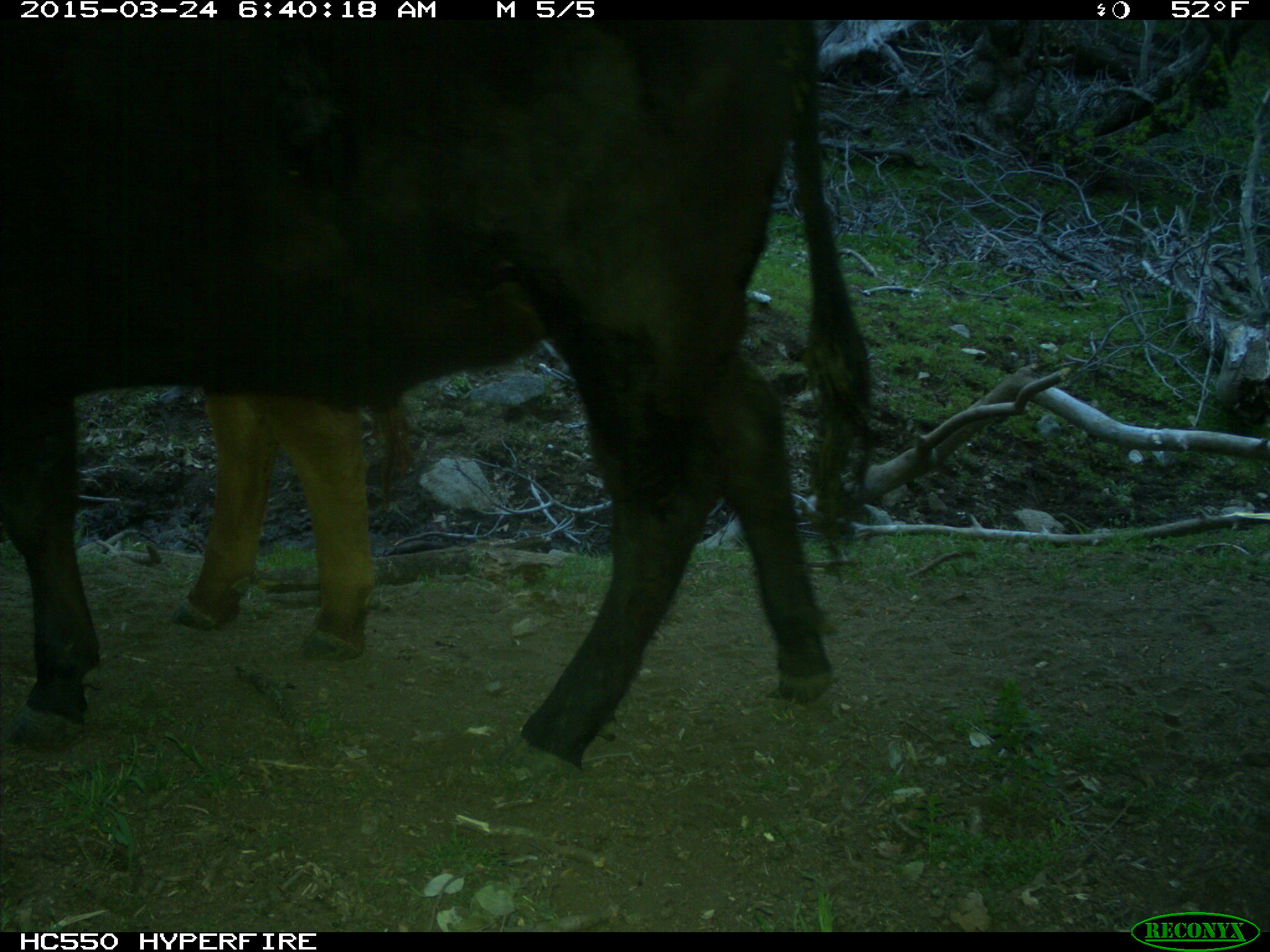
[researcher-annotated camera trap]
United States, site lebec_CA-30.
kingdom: Animalia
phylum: Chordata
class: Mammalia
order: Artiodactyla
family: Bovidae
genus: Bos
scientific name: Bos taurus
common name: domestic cow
Bos taurus (domestic cow).